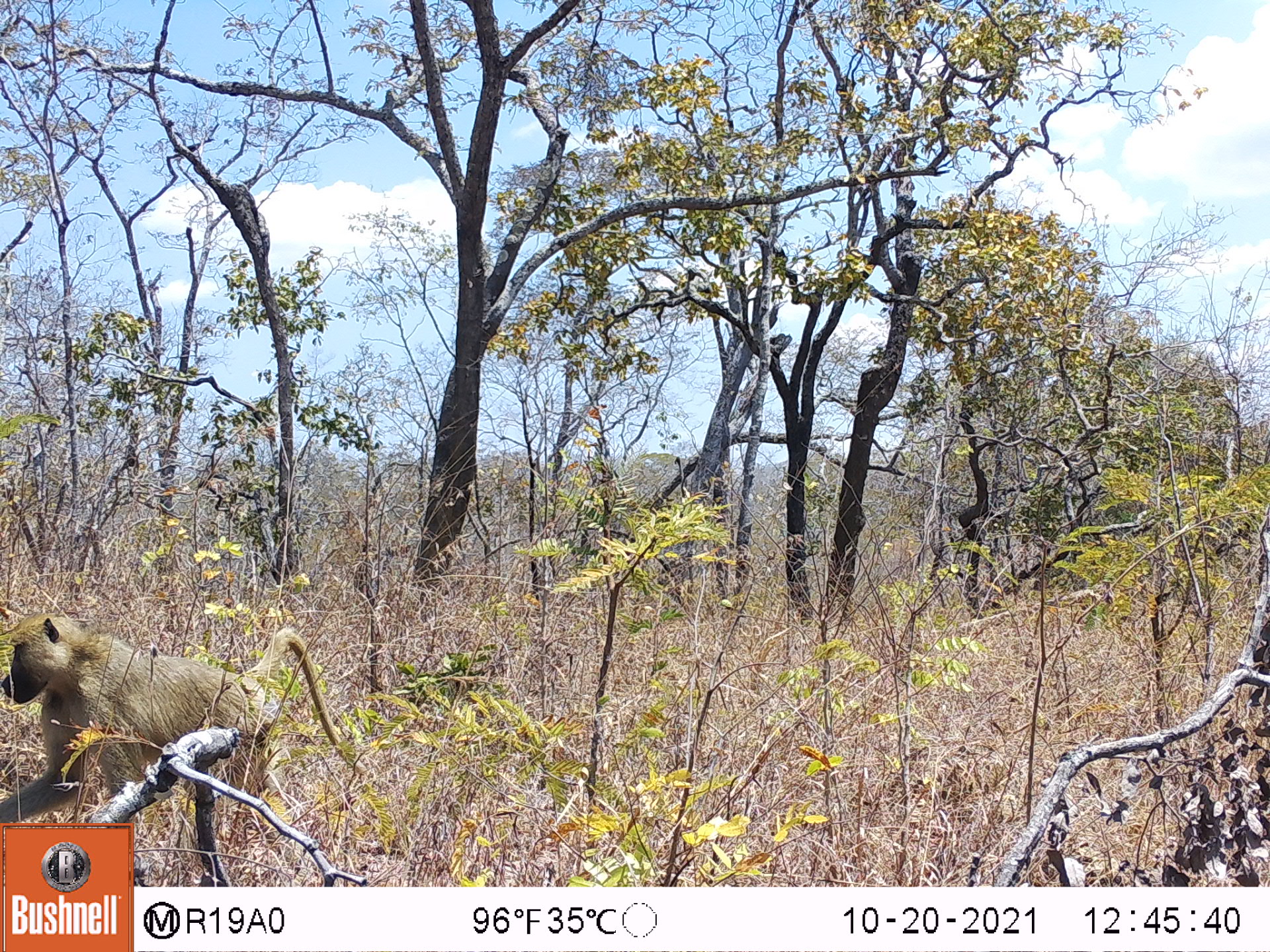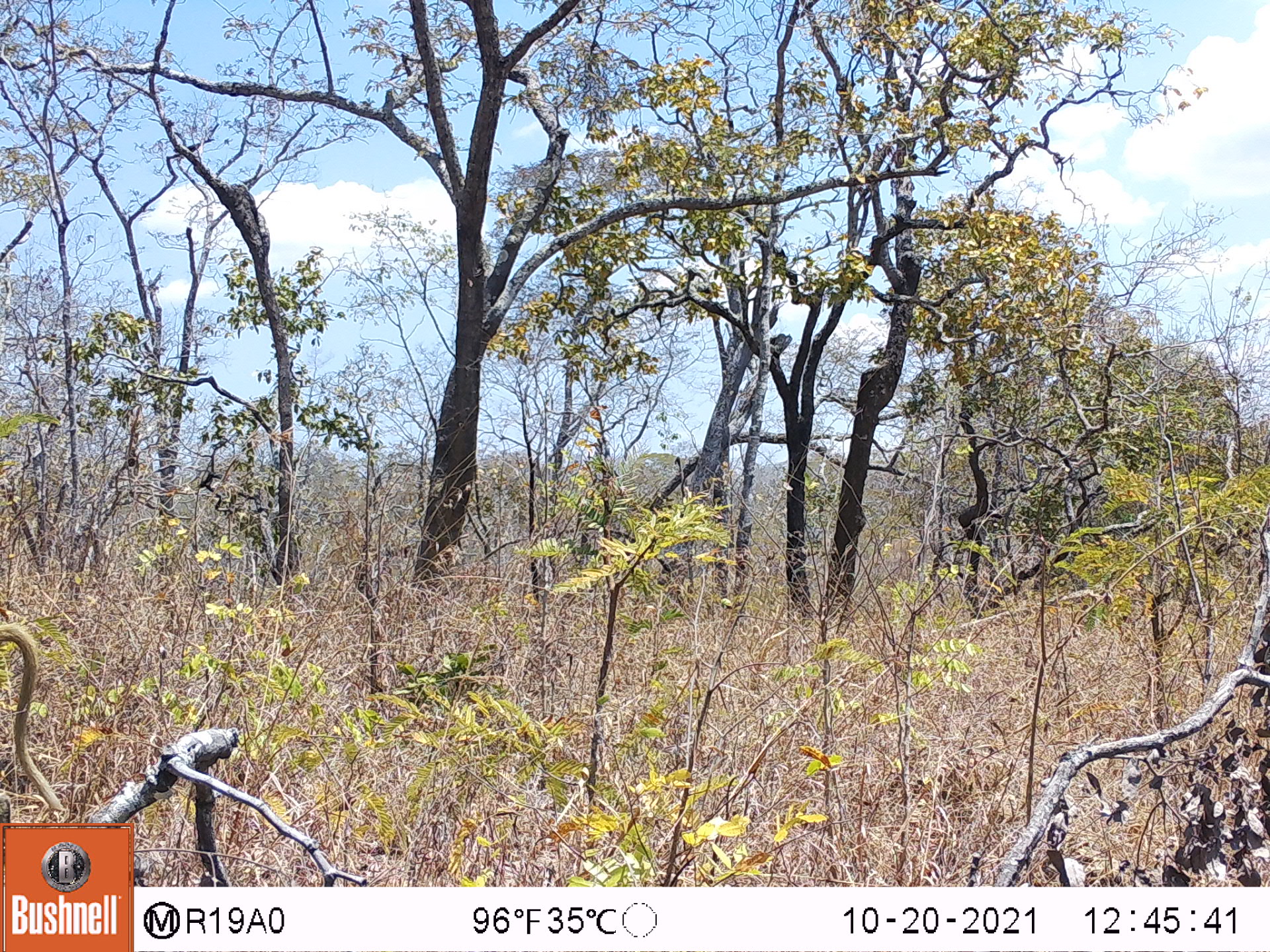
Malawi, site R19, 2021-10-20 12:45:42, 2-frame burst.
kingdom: Animalia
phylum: Chordata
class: Mammalia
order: Primates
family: Cercopithecidae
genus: Papio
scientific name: Papio cynocephalus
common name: yellow baboon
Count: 1.